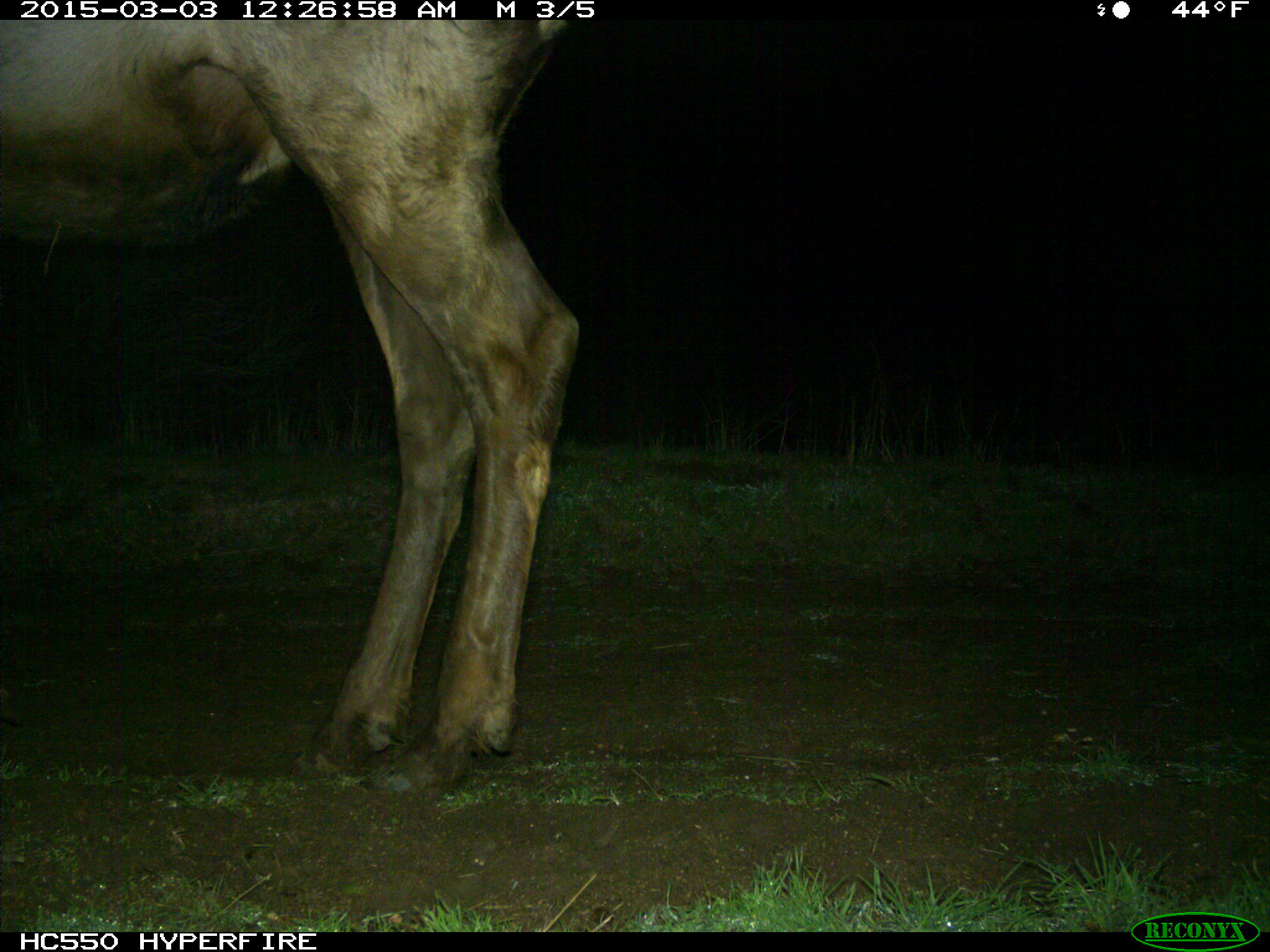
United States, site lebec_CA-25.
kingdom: Animalia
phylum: Chordata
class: Mammalia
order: Artiodactyla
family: Cervidae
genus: Cervus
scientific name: Cervus canadensis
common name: elk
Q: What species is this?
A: Cervus canadensis (elk).